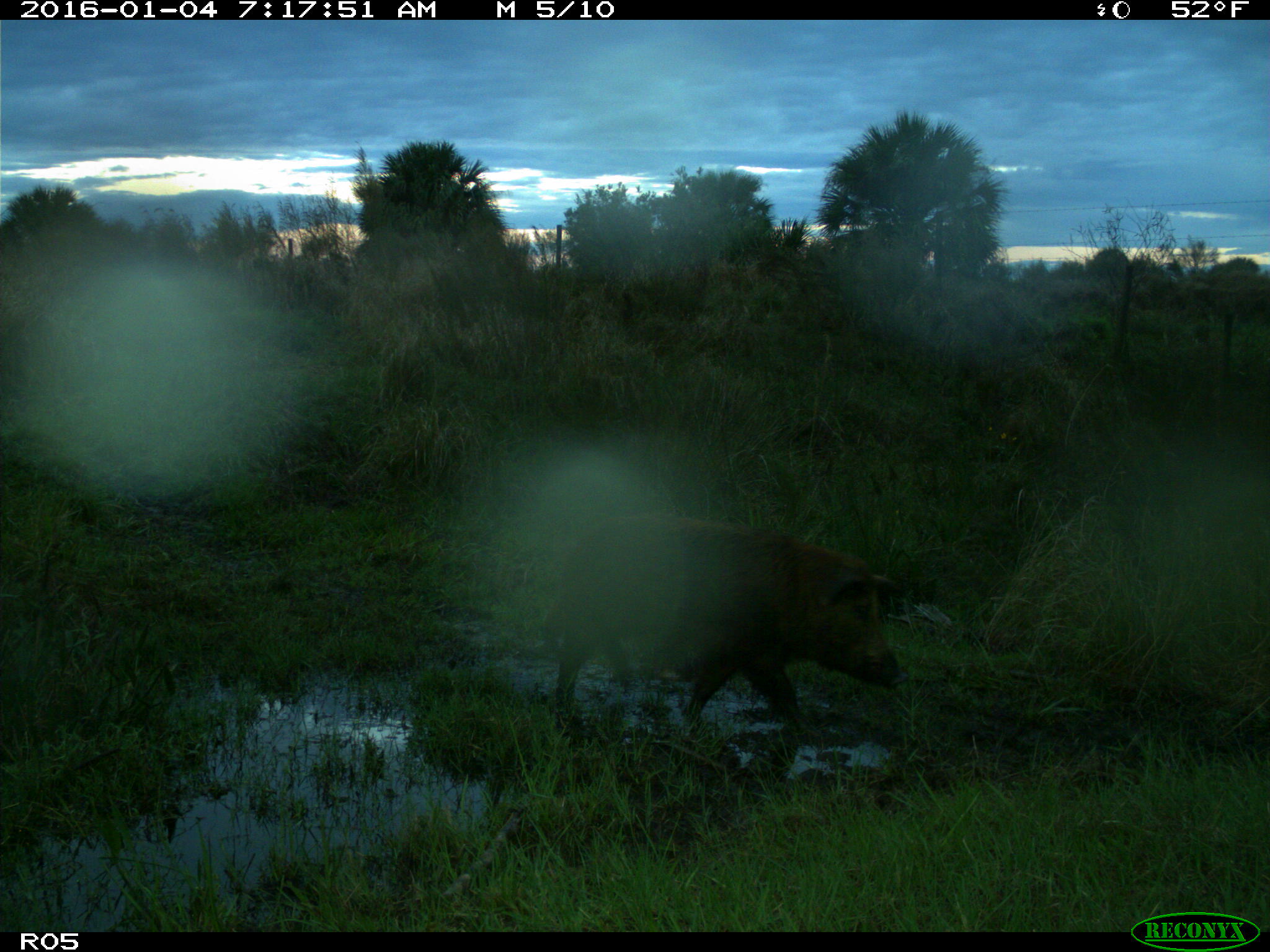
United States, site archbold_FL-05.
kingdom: Animalia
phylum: Chordata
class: Mammalia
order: Artiodactyla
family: Suidae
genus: Sus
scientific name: Sus scrofa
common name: wild boar